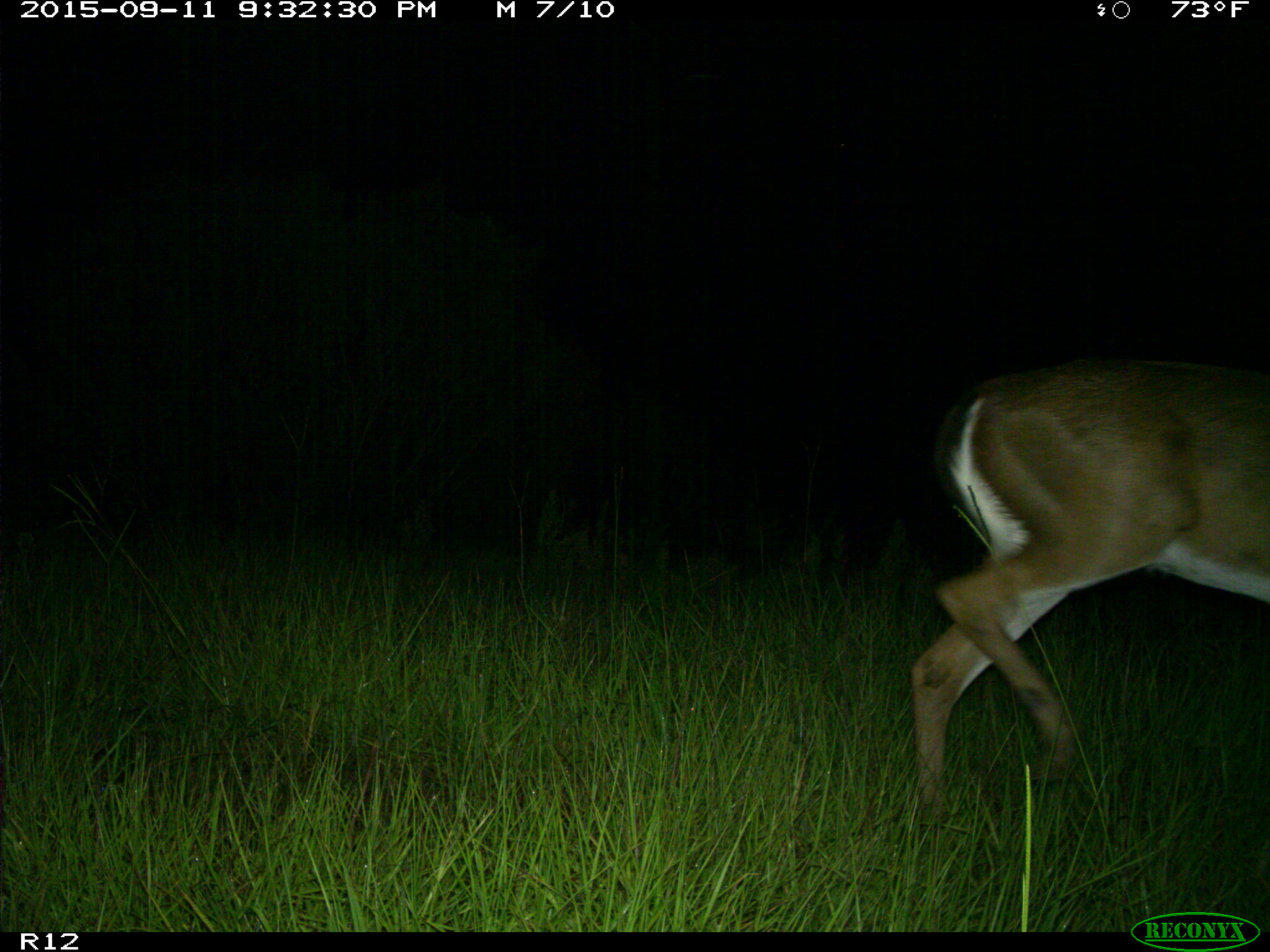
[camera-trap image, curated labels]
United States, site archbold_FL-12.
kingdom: Animalia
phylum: Chordata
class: Mammalia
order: Artiodactyla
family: Cervidae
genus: Odocoileus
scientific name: Odocoileus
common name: deer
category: unidentified deer